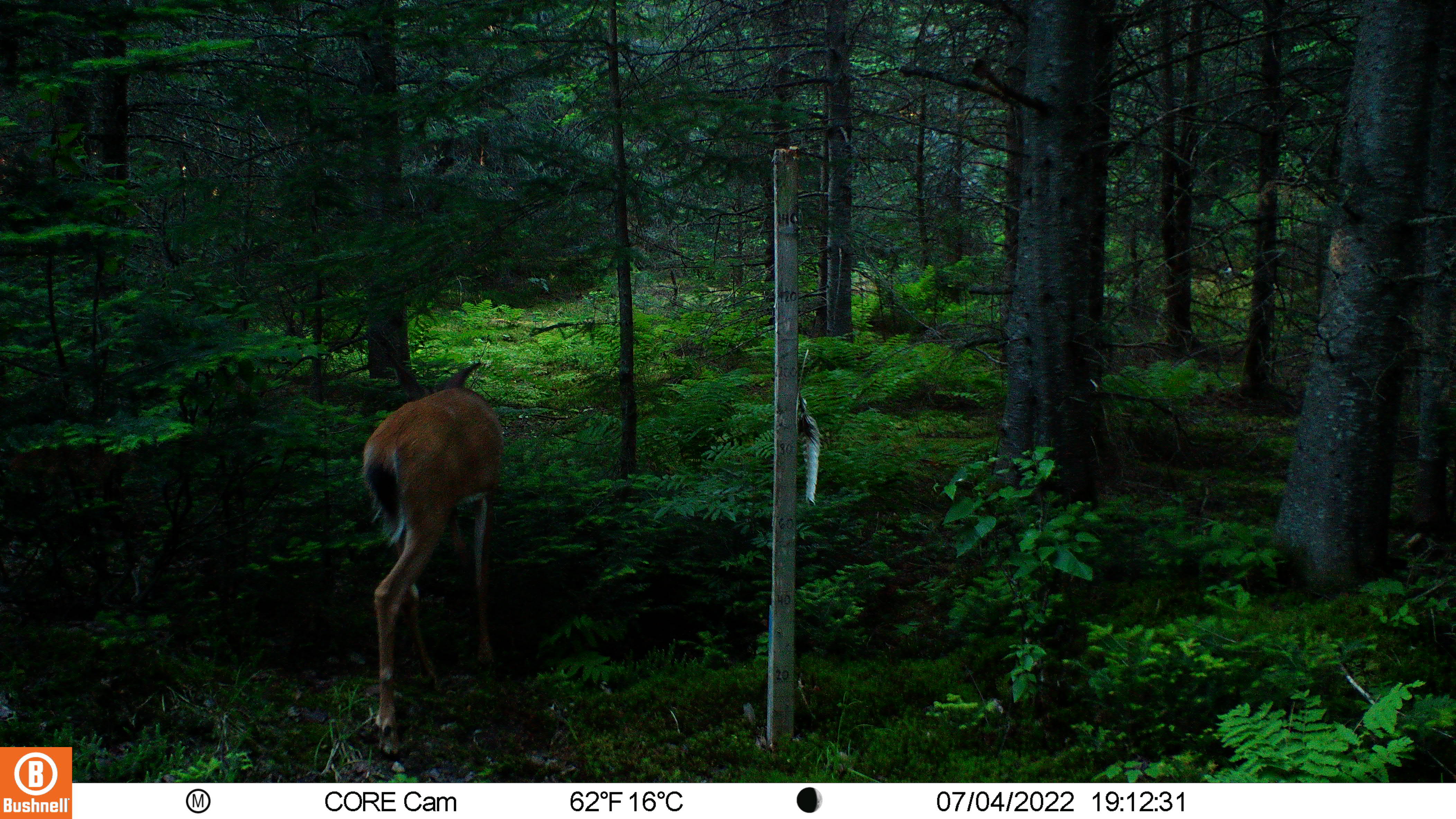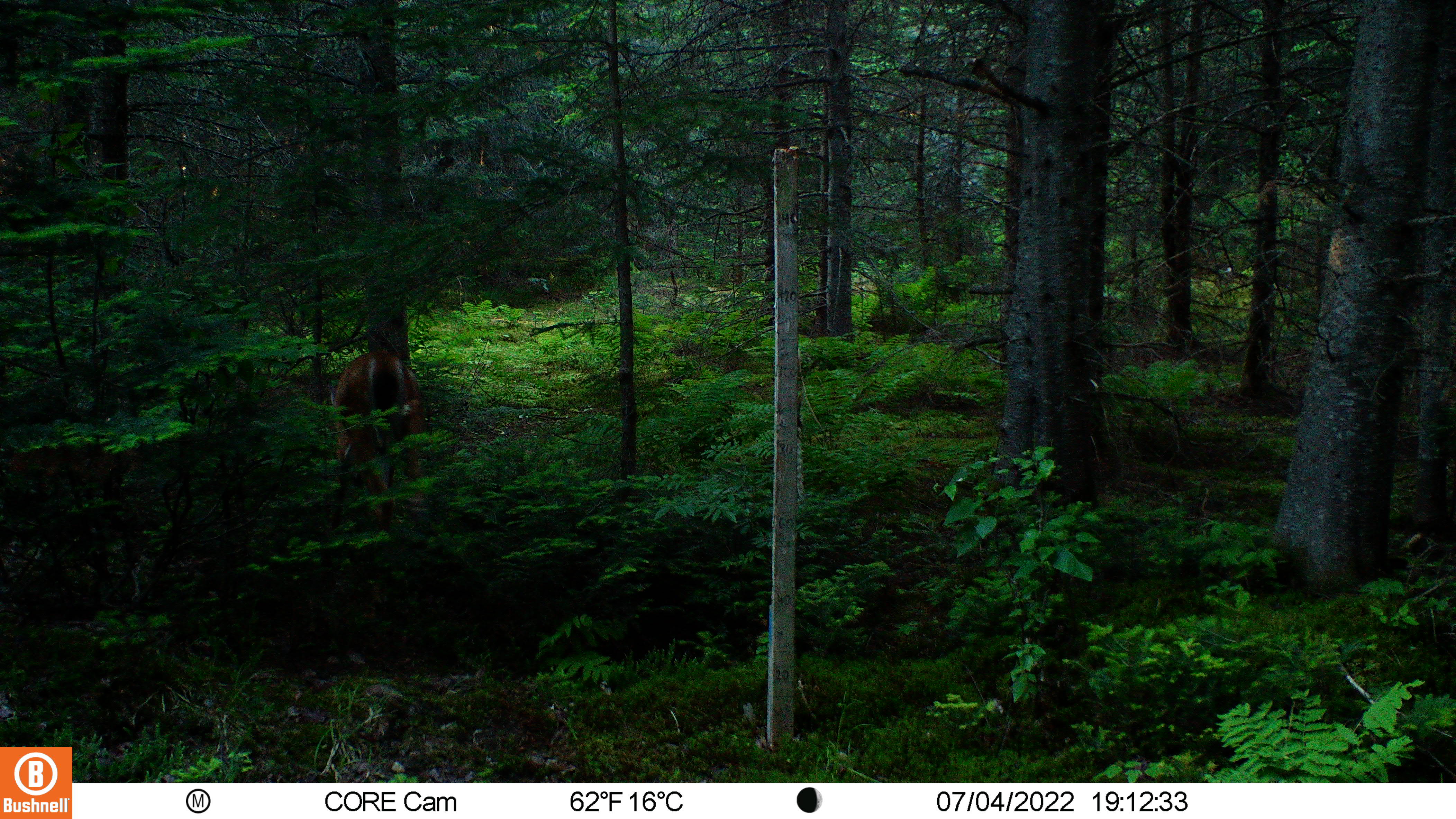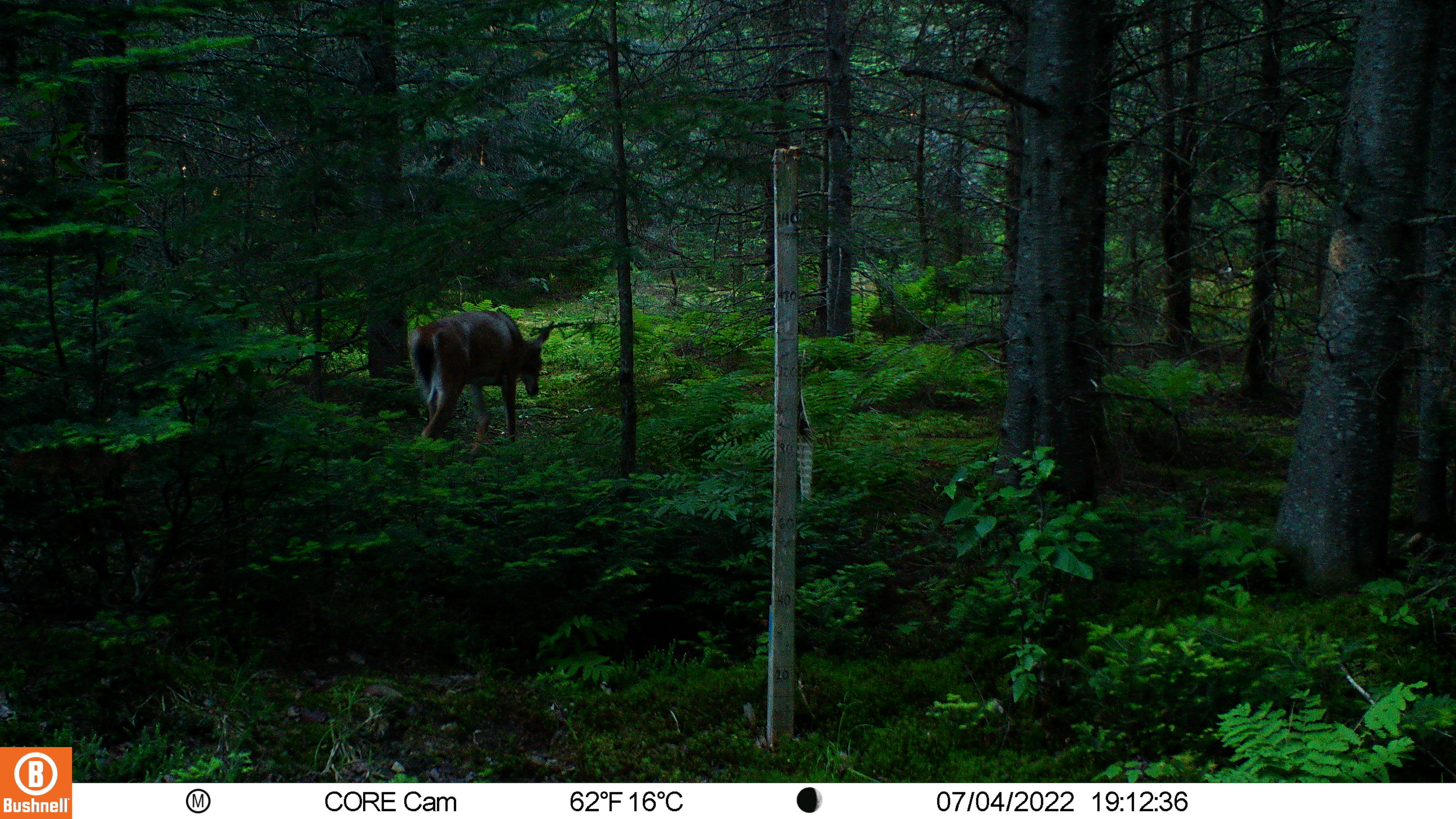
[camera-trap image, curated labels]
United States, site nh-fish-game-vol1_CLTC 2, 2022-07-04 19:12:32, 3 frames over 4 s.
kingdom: Animalia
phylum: Chordata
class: Mammalia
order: Artiodactyla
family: Cervidae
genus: Odocoileus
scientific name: Odocoileus virginianus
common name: white-tailed deer